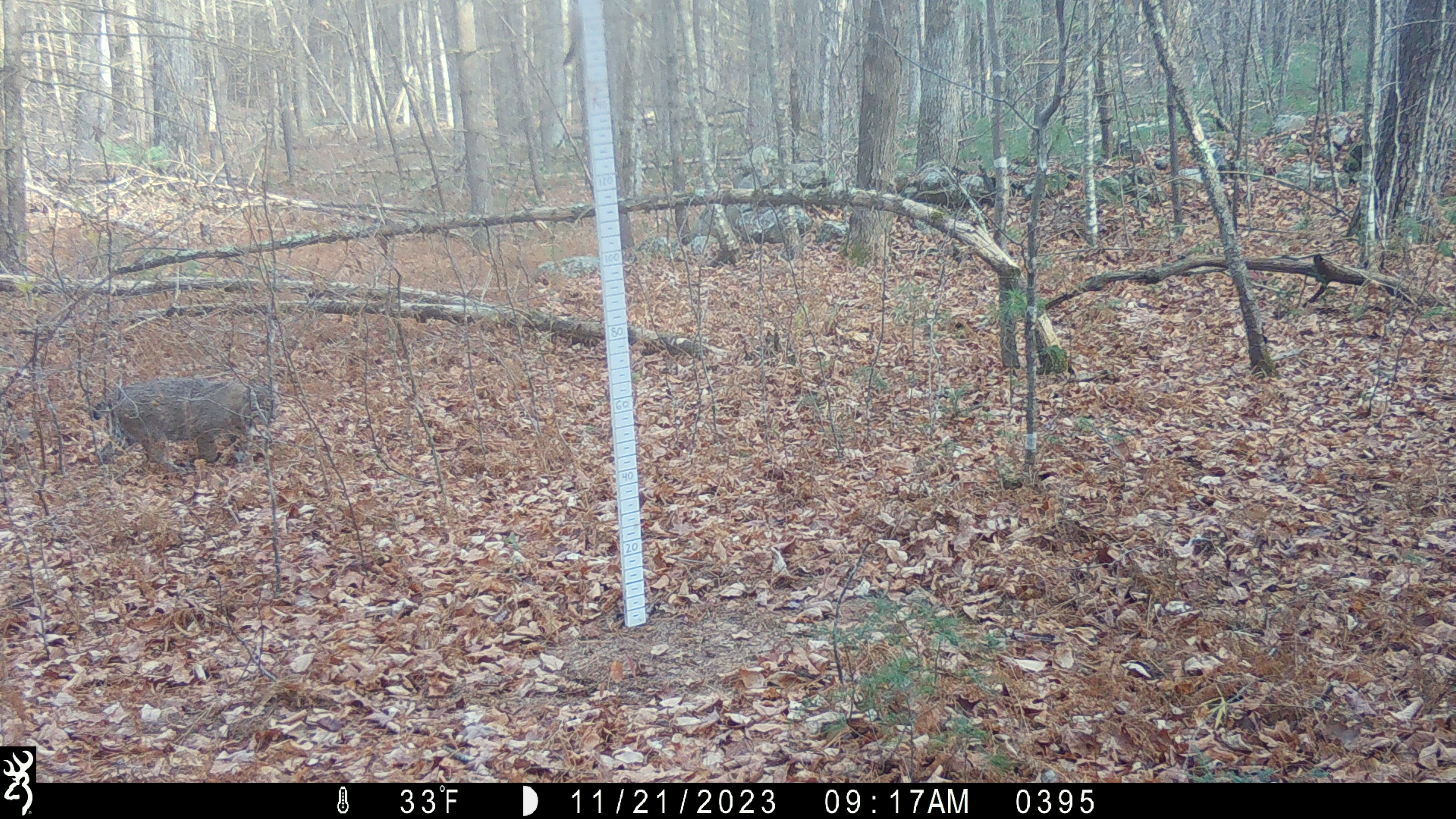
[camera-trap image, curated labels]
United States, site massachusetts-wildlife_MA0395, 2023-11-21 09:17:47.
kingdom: Animalia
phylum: Chordata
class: Mammalia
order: Carnivora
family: Felidae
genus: Lynx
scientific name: Lynx rufus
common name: bobcat